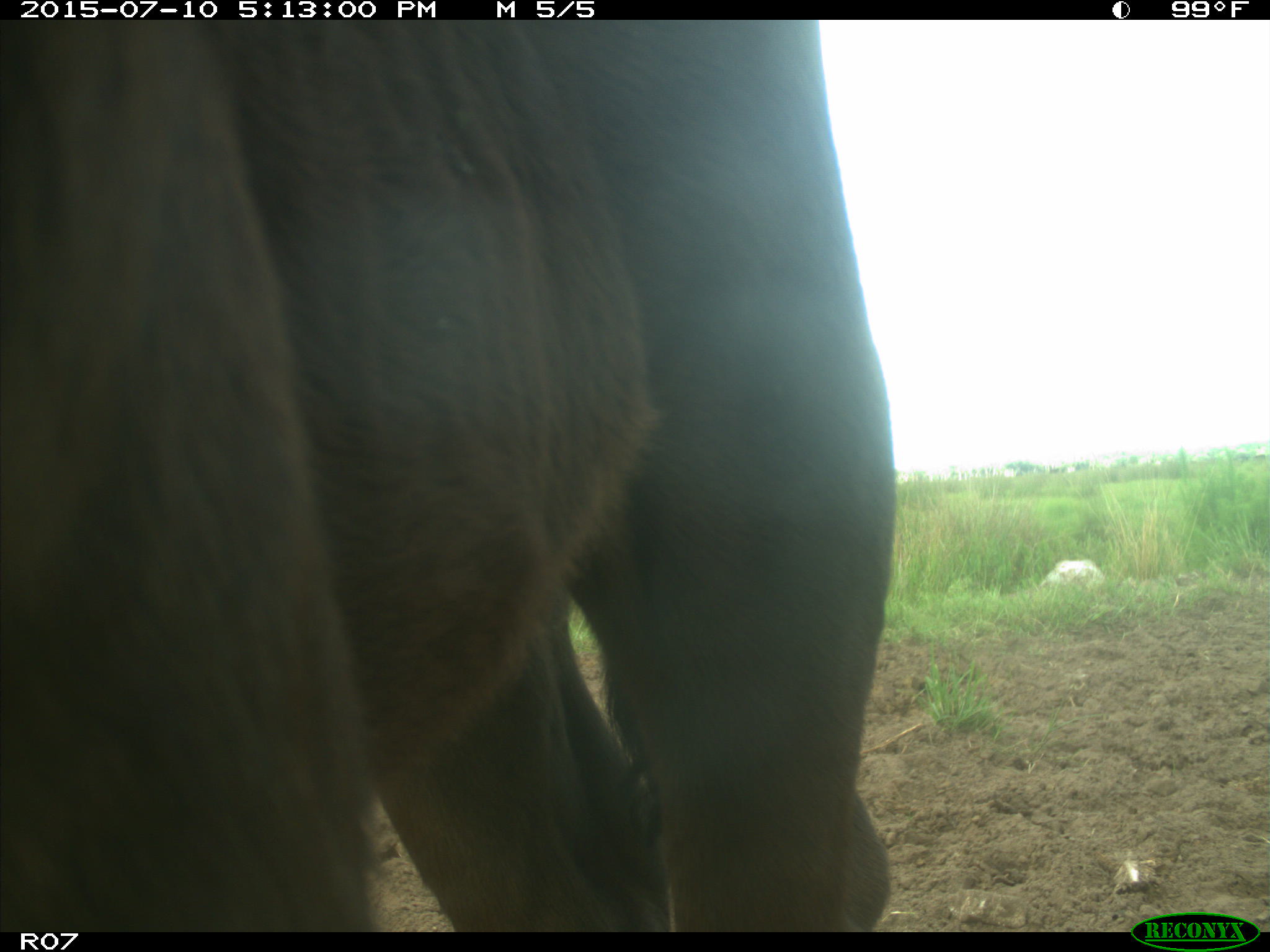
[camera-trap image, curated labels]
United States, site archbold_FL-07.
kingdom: Animalia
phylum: Chordata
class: Mammalia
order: Artiodactyla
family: Bovidae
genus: Bos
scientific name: Bos taurus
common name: domestic cow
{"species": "Bos taurus (domestic cow)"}